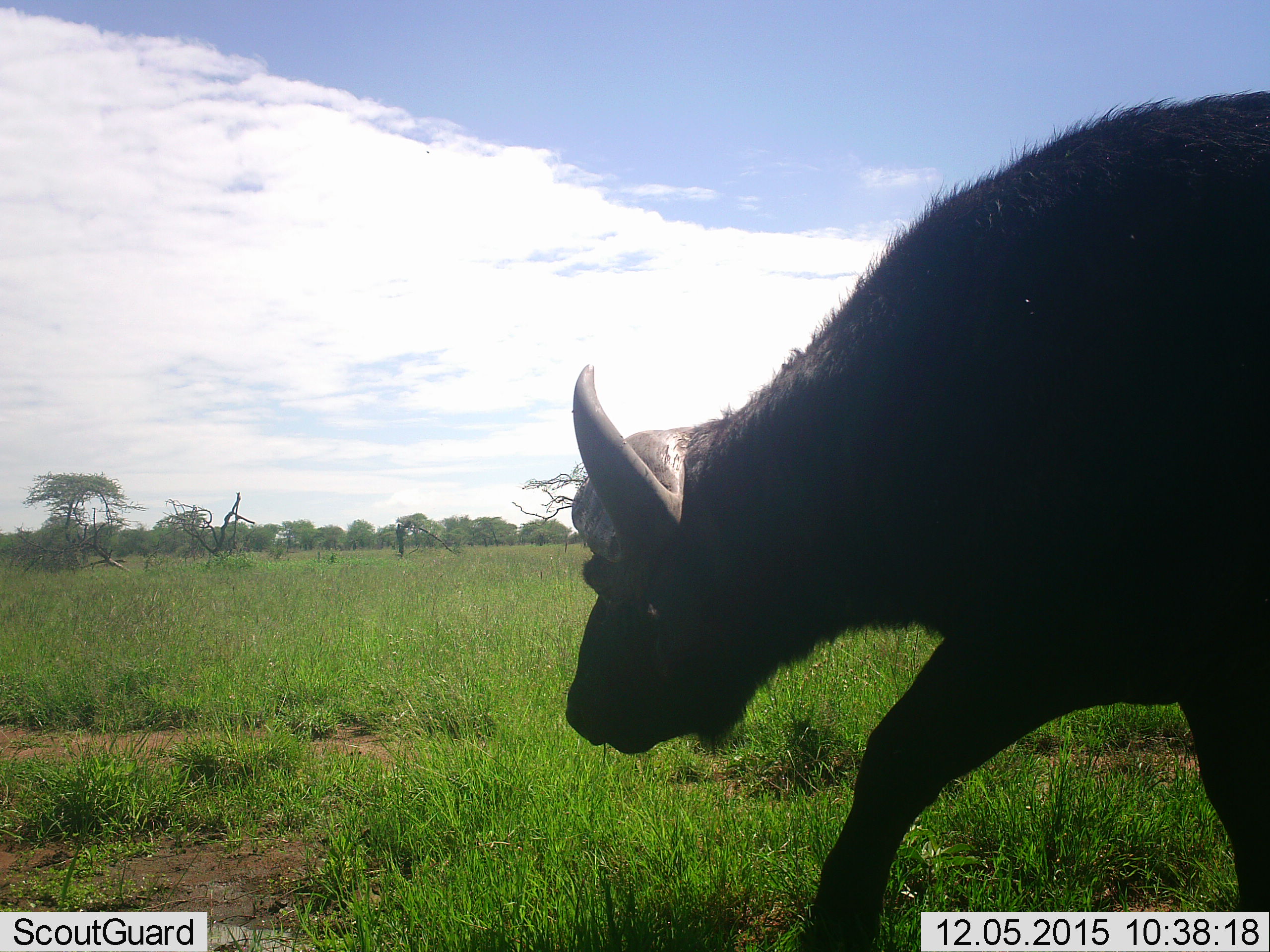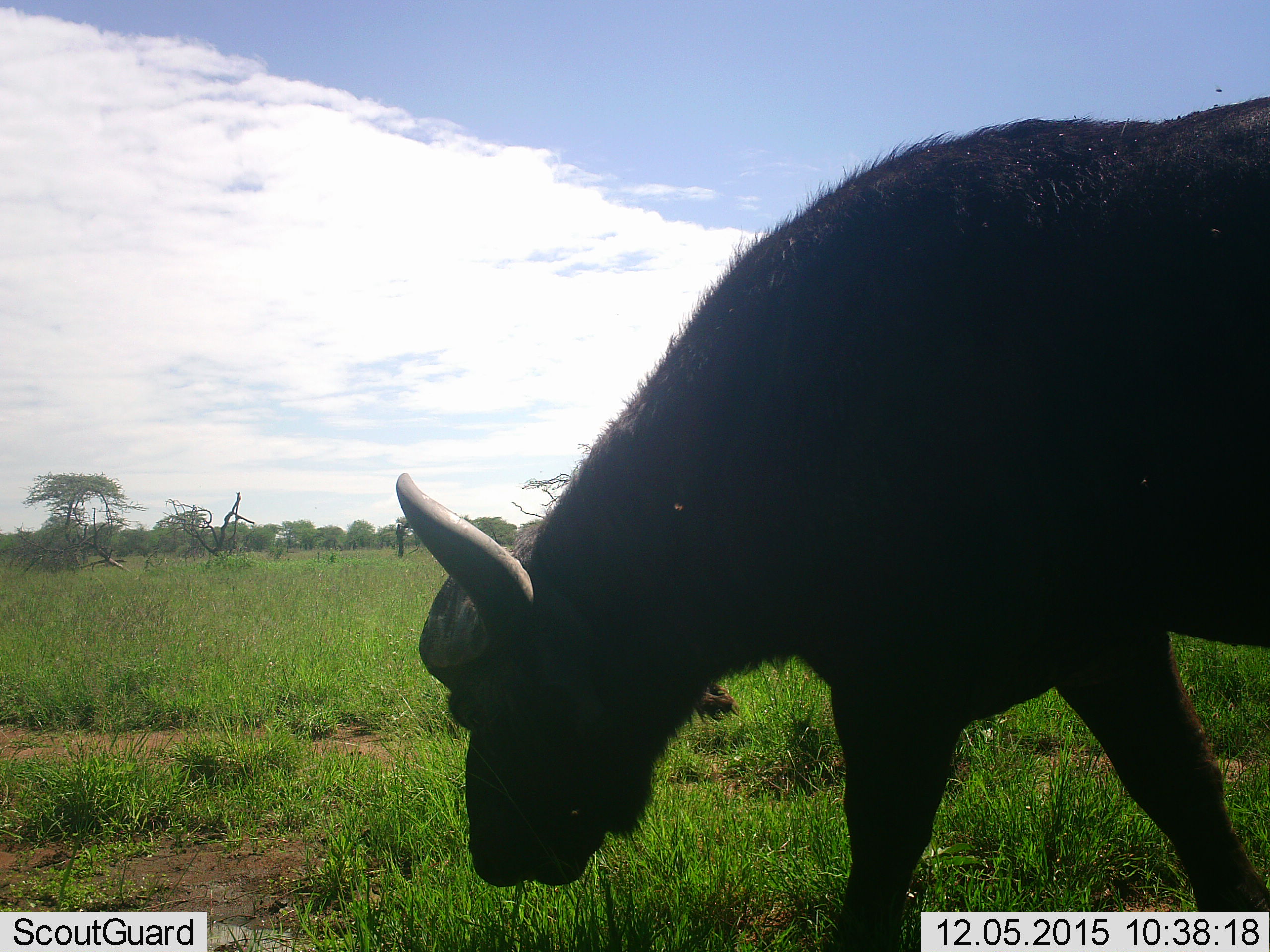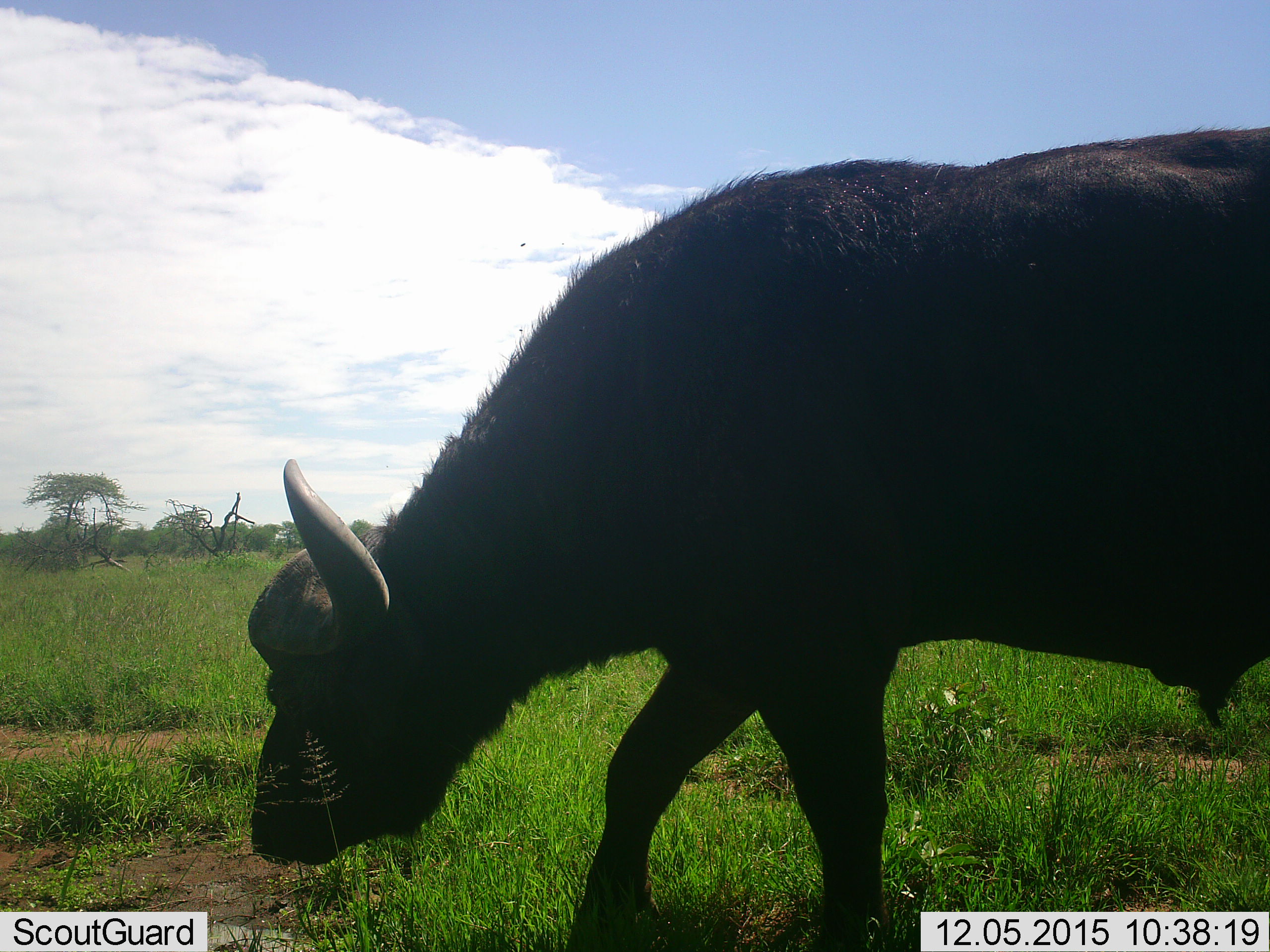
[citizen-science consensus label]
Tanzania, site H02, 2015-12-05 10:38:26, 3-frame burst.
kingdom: Animalia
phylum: Chordata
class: Mammalia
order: Artiodactyla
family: Bovidae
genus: Syncerus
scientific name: Syncerus caffer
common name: cape buffalo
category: buffalo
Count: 1.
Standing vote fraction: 20%.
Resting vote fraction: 0%.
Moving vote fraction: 100%.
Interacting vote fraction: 0%.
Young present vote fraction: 0%.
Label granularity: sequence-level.